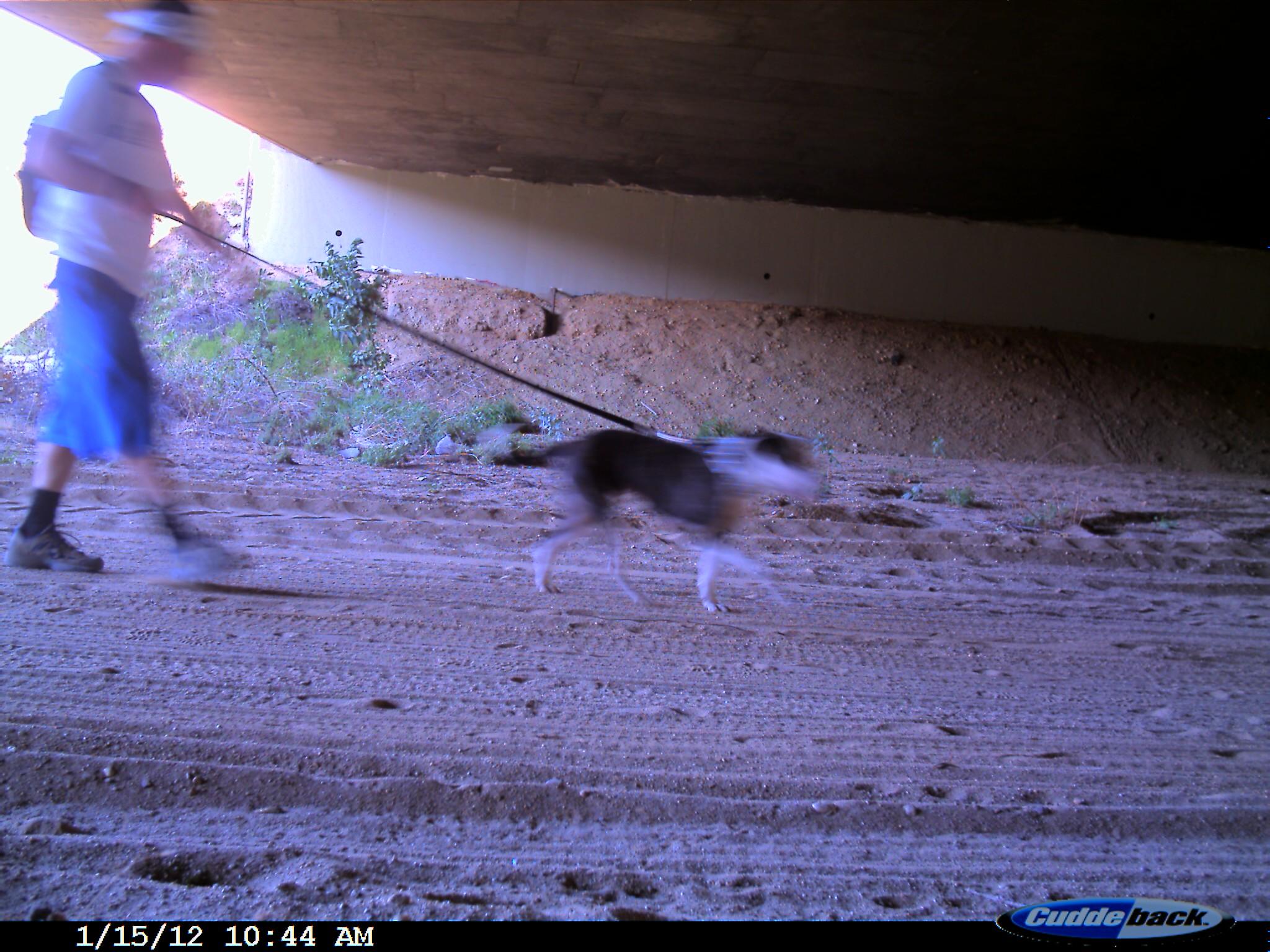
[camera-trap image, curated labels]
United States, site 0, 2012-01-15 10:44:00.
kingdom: Animalia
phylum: Chordata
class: Mammalia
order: Carnivora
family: Canidae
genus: Canis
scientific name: Canis familiaris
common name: domestic dog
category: dog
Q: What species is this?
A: Dog (domestic dog) (Canis familiaris).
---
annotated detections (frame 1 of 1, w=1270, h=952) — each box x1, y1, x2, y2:
dog: 483, 401, 841, 630